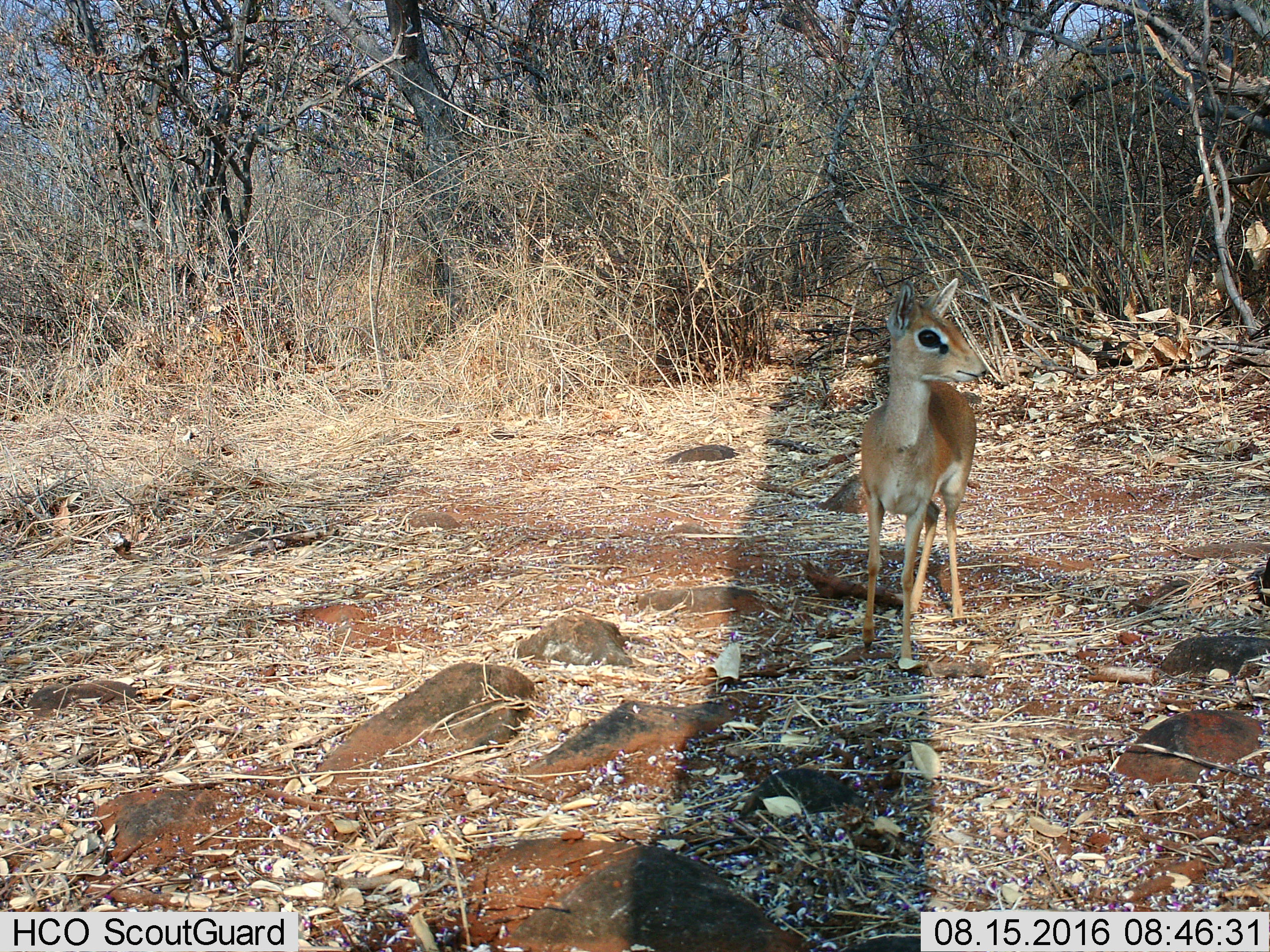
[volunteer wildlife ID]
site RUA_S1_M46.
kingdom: Animalia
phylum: Chordata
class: Mammalia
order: Artiodactyla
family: Bovidae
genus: Madoqua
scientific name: Madoqua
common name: dik-dik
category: dikdik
Dikdik (dik-dik) (Madoqua), count 1. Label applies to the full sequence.